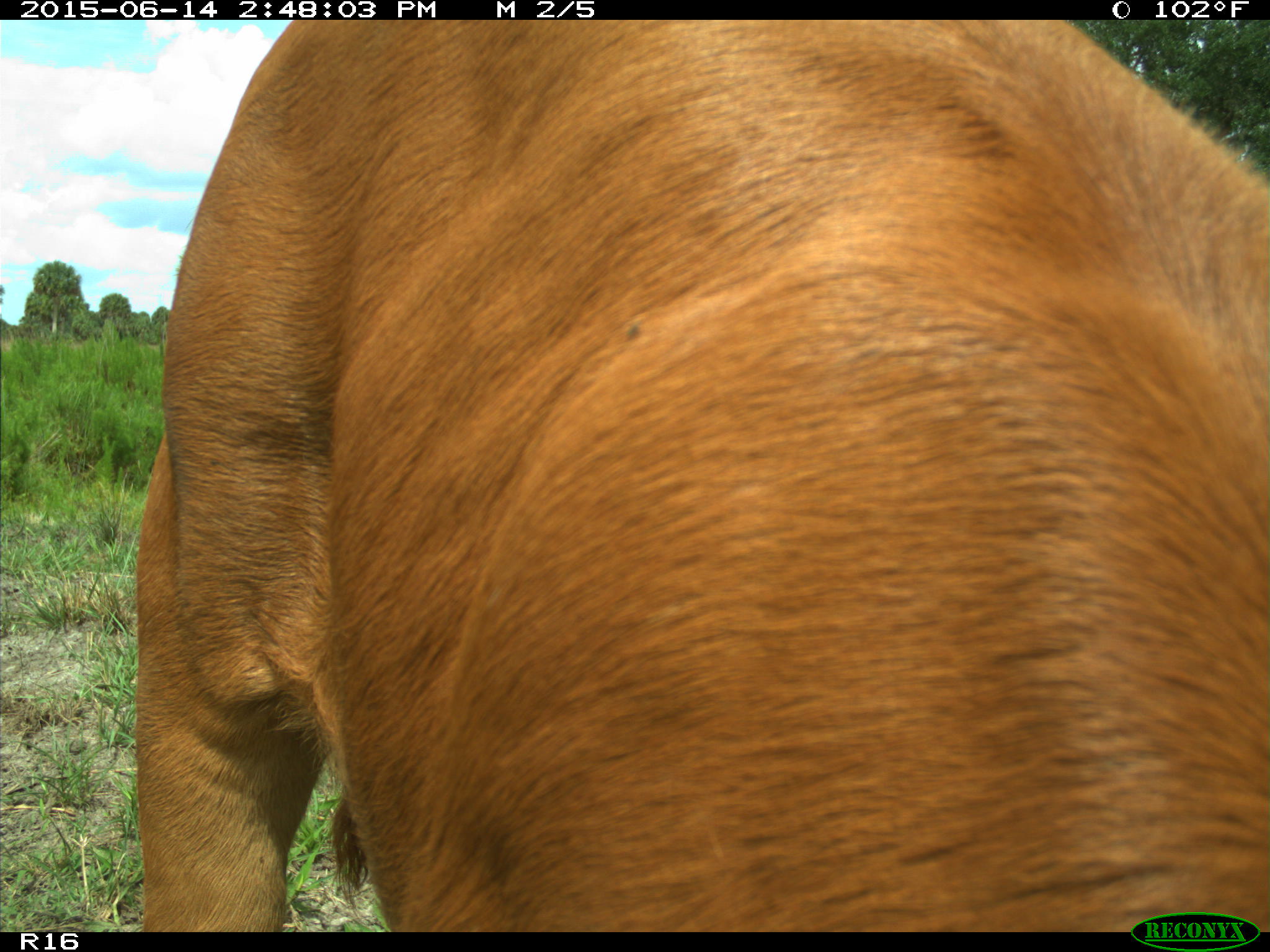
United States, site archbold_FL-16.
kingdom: Animalia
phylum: Chordata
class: Mammalia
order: Artiodactyla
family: Bovidae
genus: Bos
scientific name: Bos taurus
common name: domestic cow